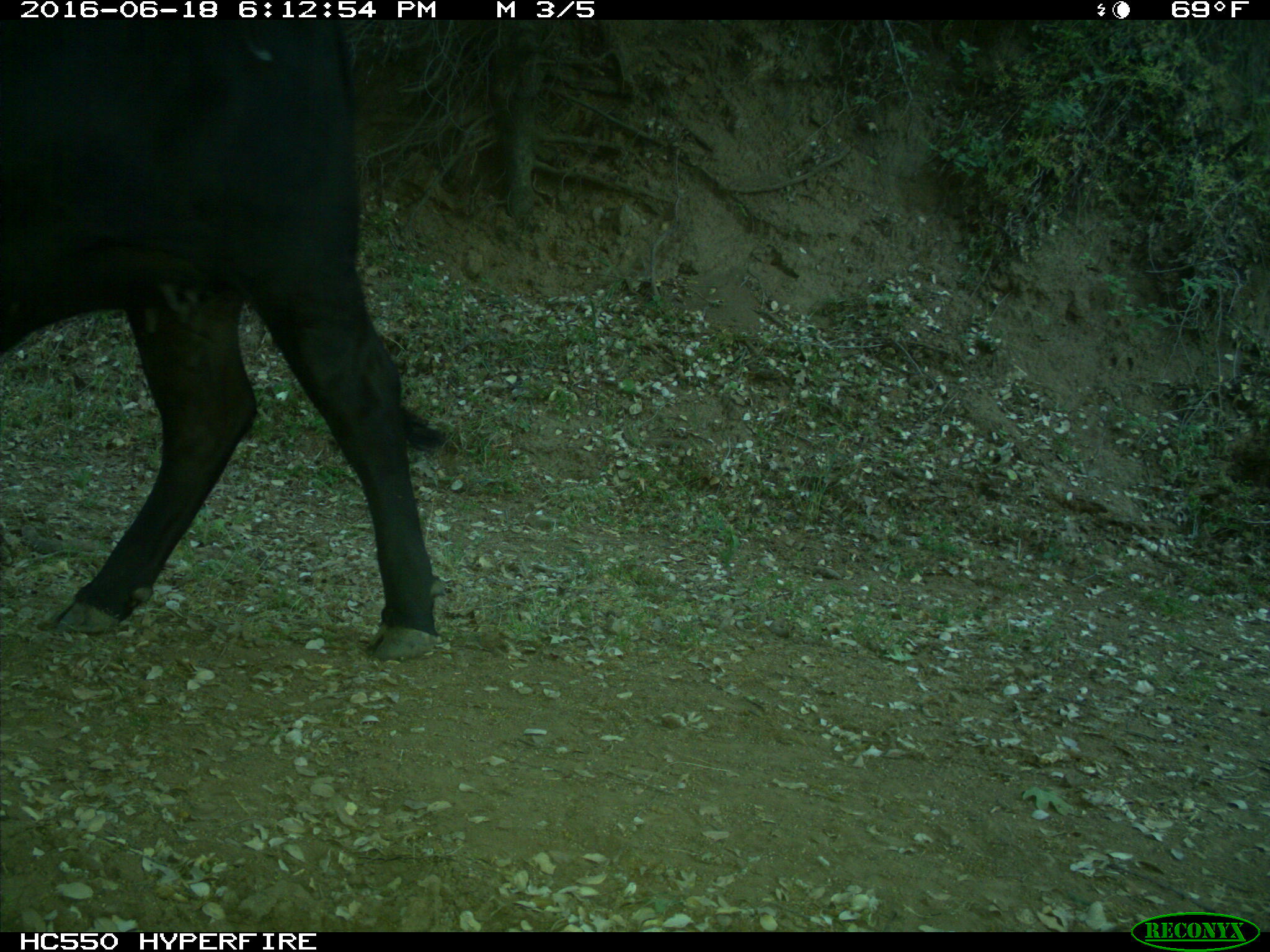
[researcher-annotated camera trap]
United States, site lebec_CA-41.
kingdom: Animalia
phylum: Chordata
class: Mammalia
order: Artiodactyla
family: Bovidae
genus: Bos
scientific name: Bos taurus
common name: domestic cow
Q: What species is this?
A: Bos taurus (domestic cow).